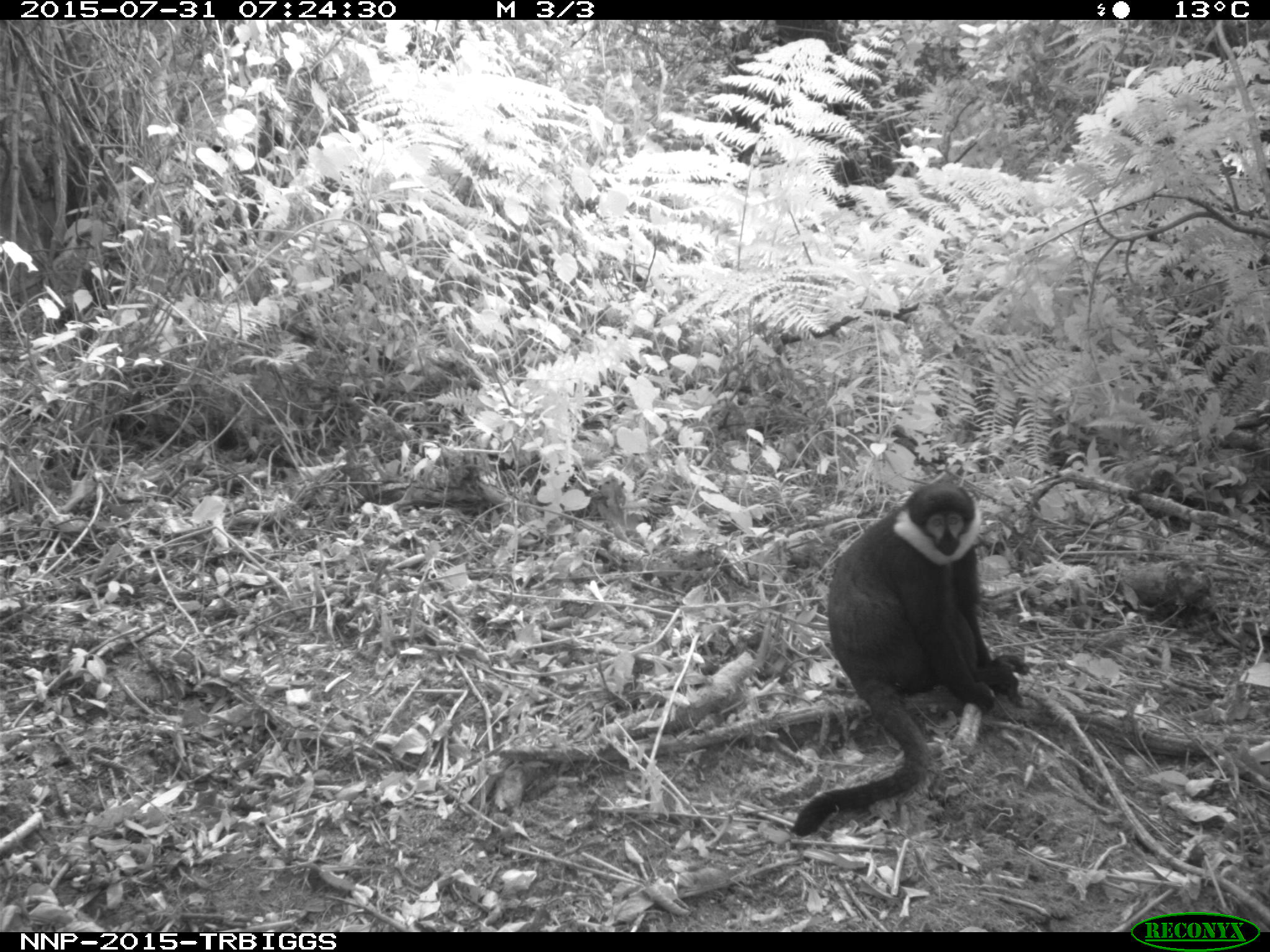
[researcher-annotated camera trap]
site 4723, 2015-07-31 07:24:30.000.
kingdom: Animalia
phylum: Chordata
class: Mammalia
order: Primates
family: Cercopithecidae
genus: Allochrocebus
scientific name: Allochrocebus lhoesti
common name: l'hoest's monkey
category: cercopithecus lhoesti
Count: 1.